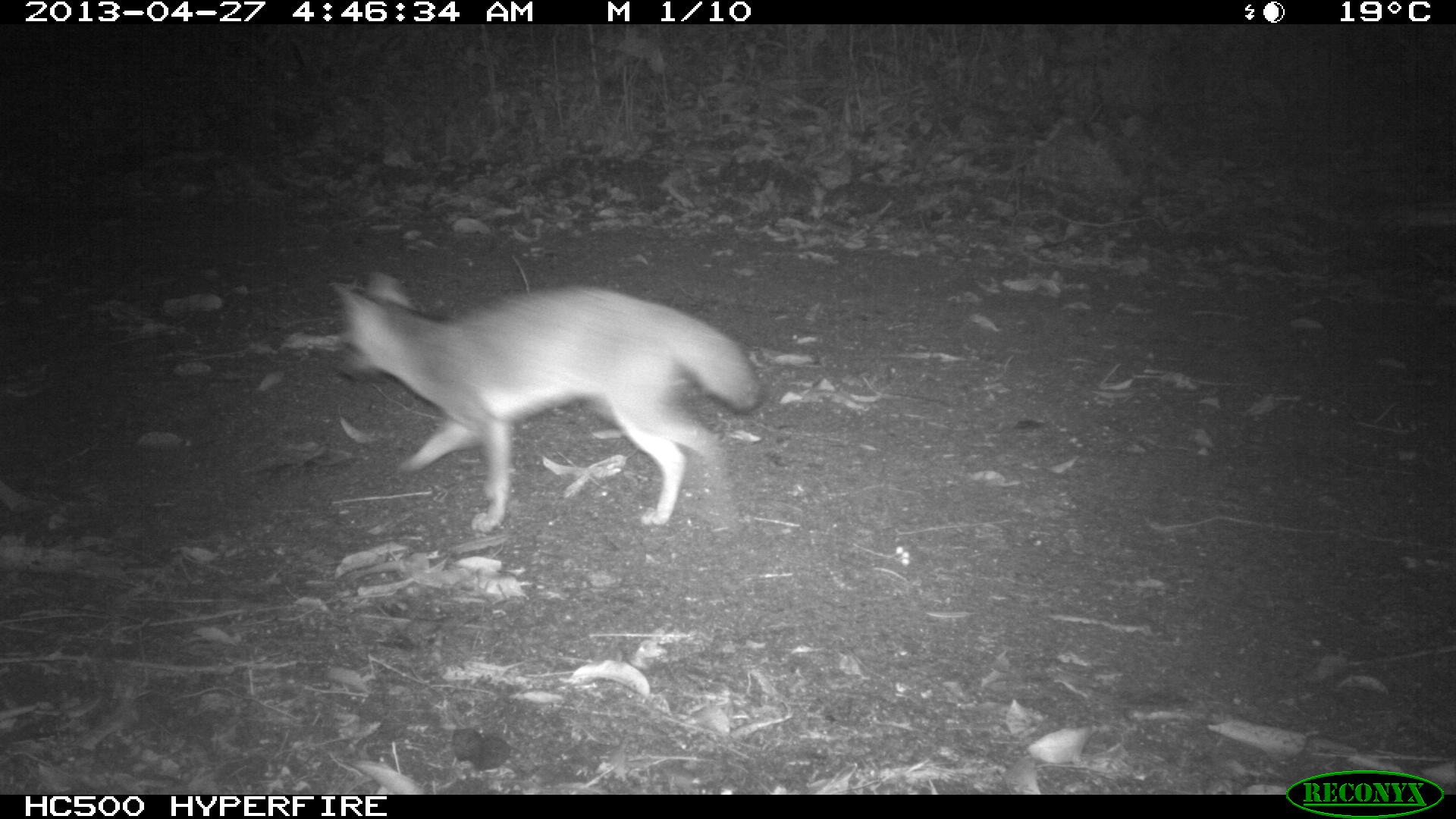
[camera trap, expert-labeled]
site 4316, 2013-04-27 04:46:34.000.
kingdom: Animalia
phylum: Chordata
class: Mammalia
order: Carnivora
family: Canidae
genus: Urocyon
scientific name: Urocyon cinereoargenteus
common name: gray fox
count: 1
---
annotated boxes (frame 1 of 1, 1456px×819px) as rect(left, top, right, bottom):
urocyon cinereoargenteus: rect(329, 269, 760, 533)